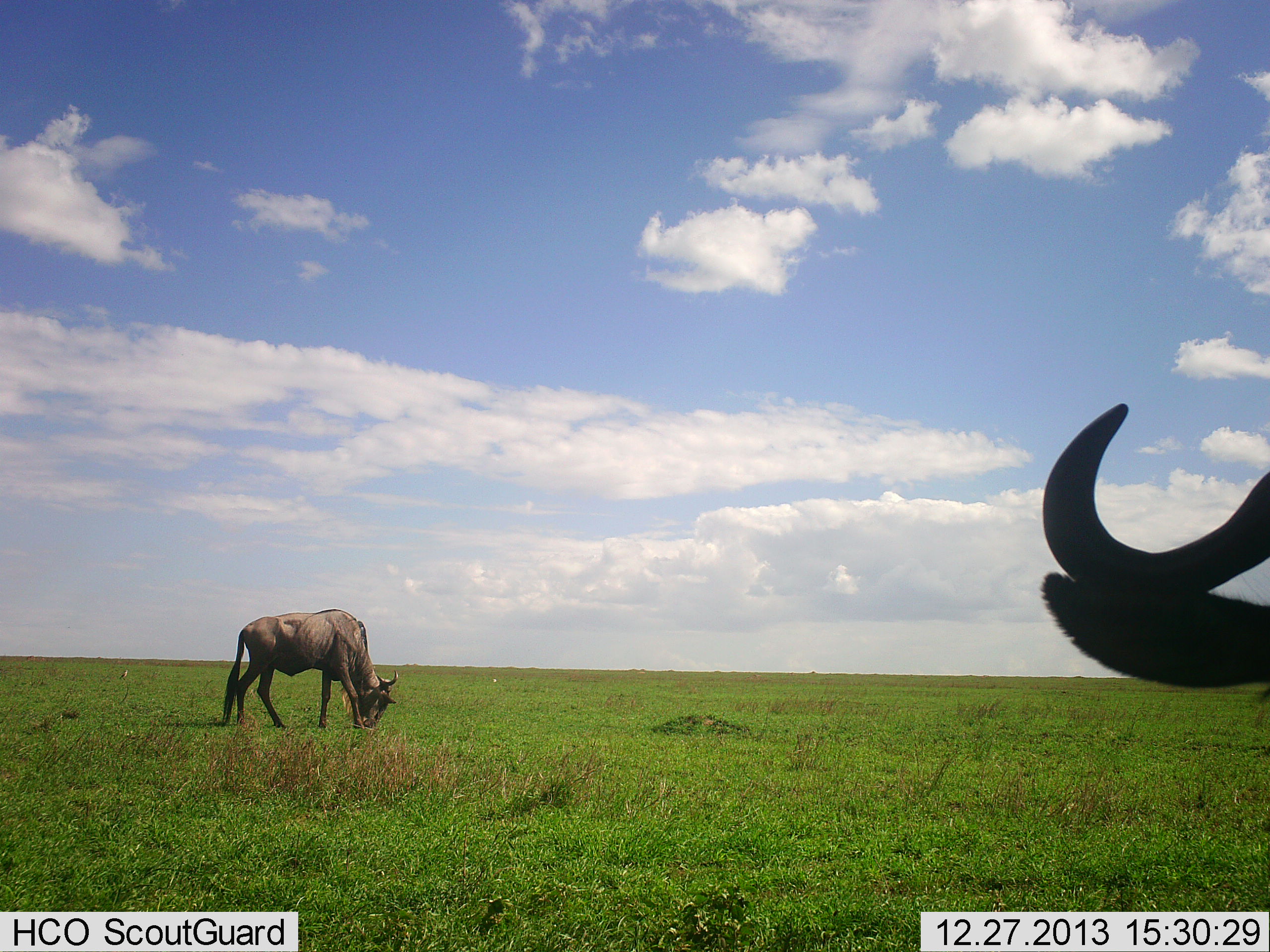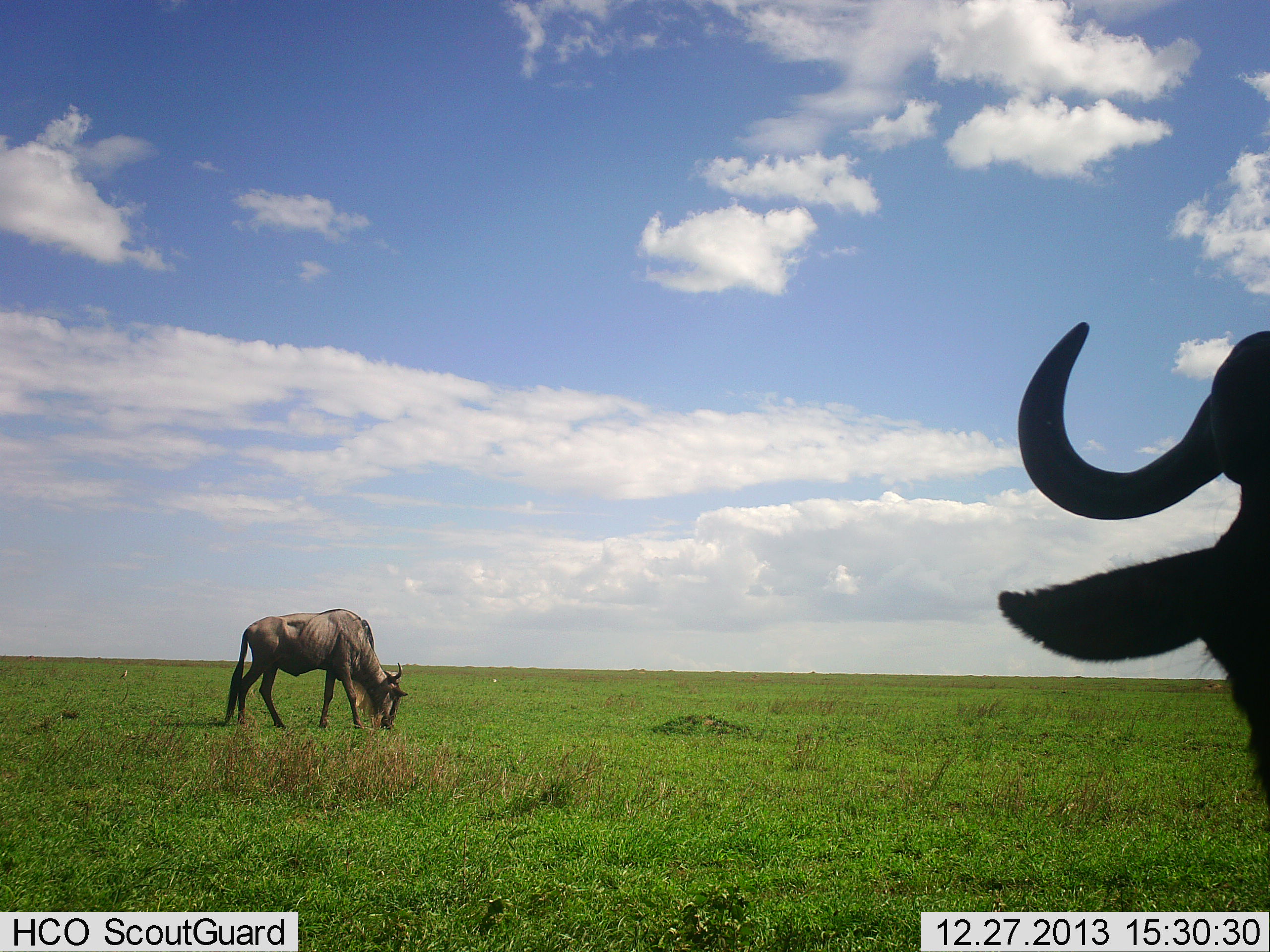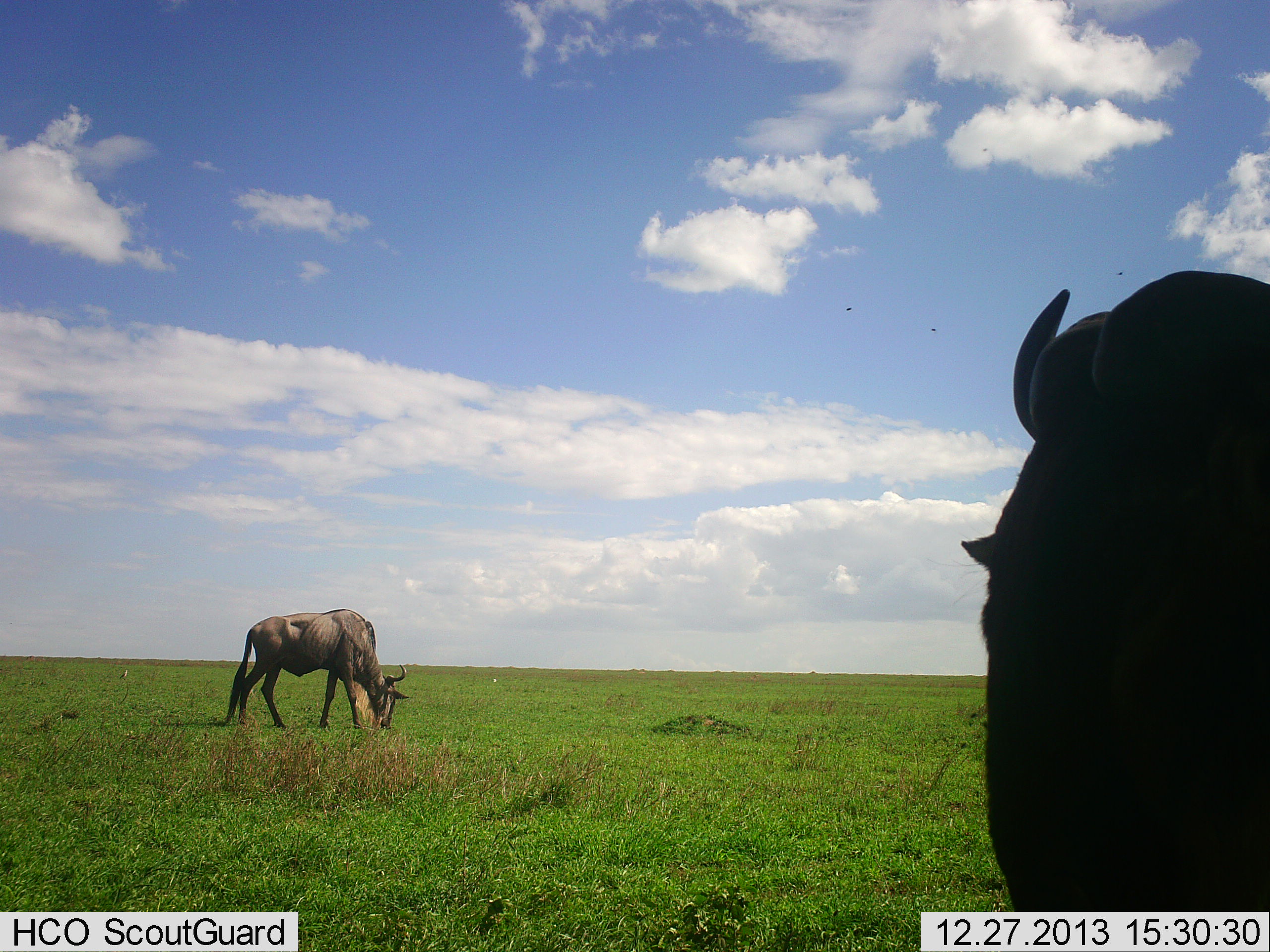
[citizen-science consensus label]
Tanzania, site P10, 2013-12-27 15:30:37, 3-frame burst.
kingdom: Animalia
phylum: Chordata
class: Mammalia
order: Artiodactyla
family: Bovidae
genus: Connochaetes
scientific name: Connochaetes taurinus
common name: blue wildebeest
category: wildebeest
Wildebeest (blue wildebeest) (Connochaetes taurinus), count 2. Behavior (volunteer vote fractions): standing 70%, resting 0%, moving 0%, interacting 0%. Young present (vote fraction): 0%. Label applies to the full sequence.